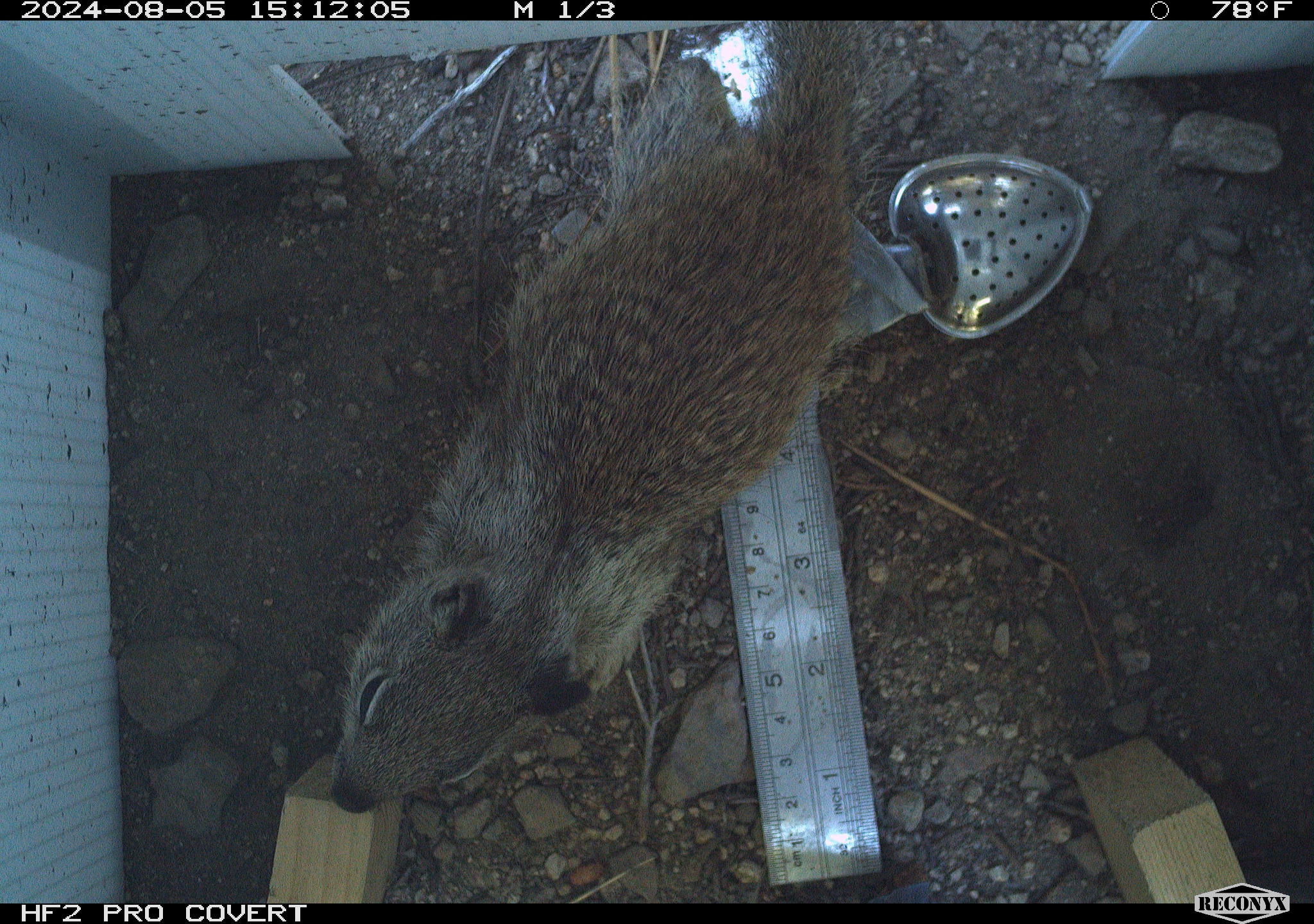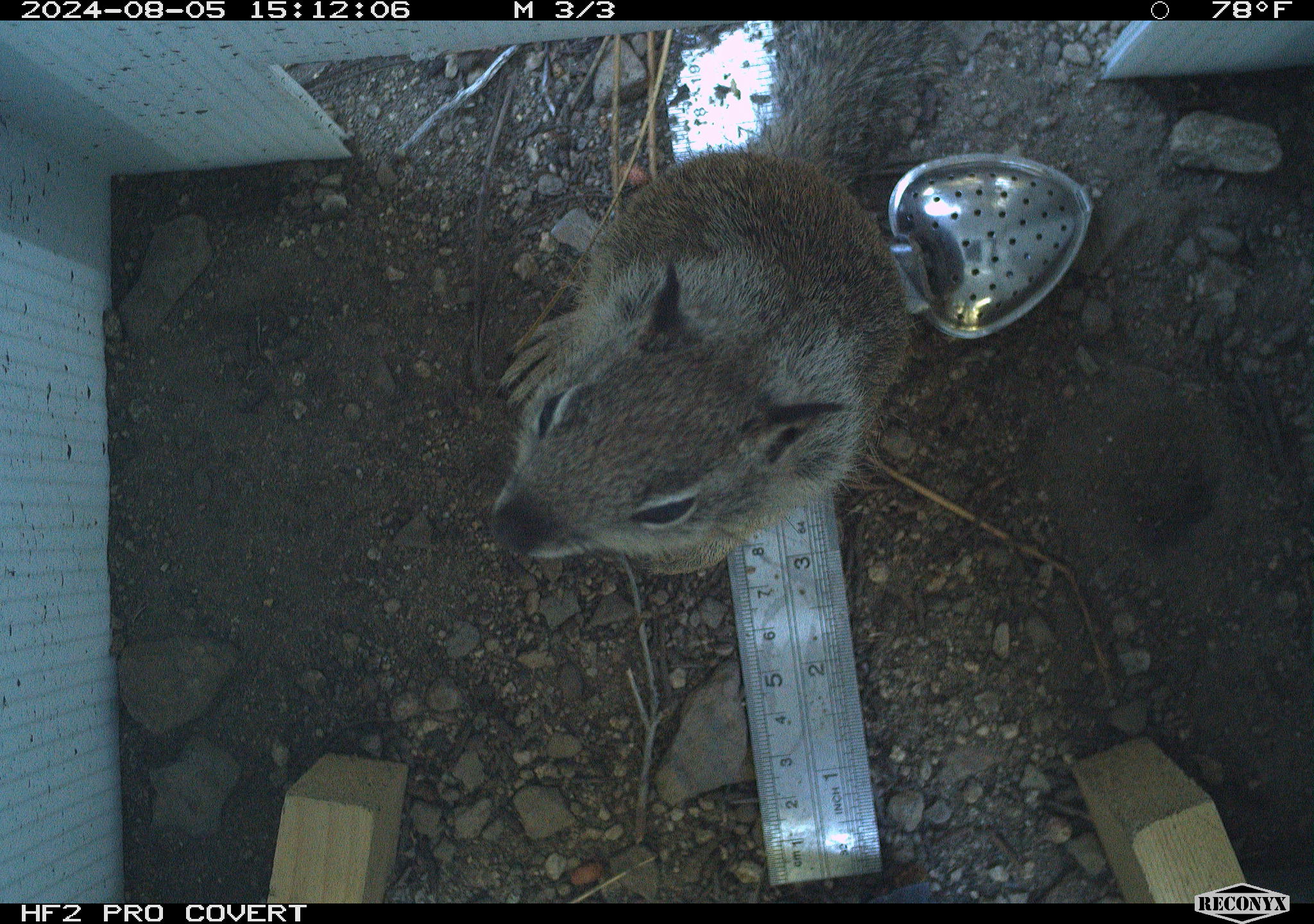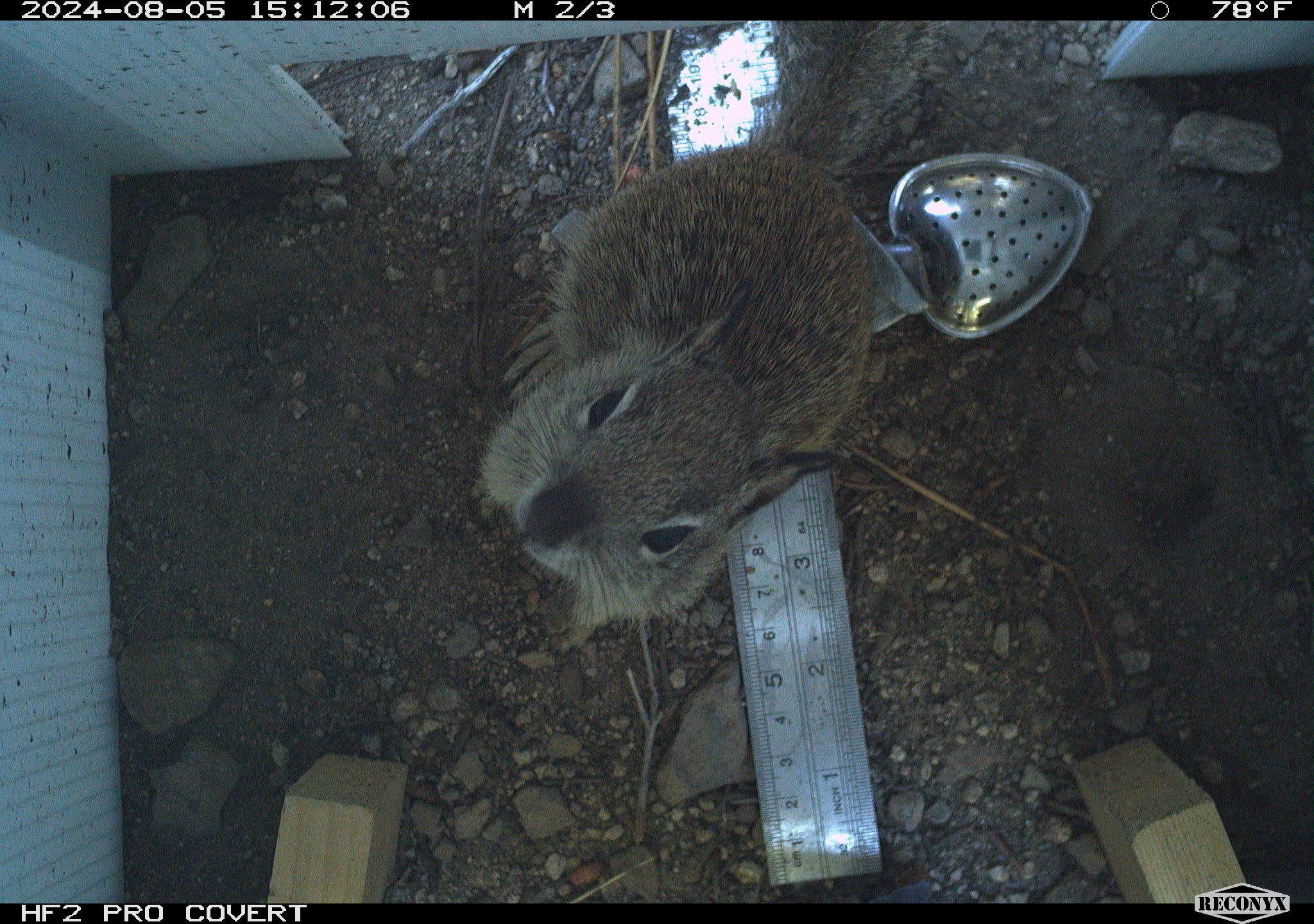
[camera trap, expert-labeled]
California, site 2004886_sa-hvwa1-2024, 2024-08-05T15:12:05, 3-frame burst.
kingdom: Animalia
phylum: Chordata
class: Mammalia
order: Rodentia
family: Sciuridae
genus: Otospermophilus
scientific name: Otospermophilus beecheyi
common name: california ground squirrel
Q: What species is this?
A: California ground squirrel (Otospermophilus beecheyi).